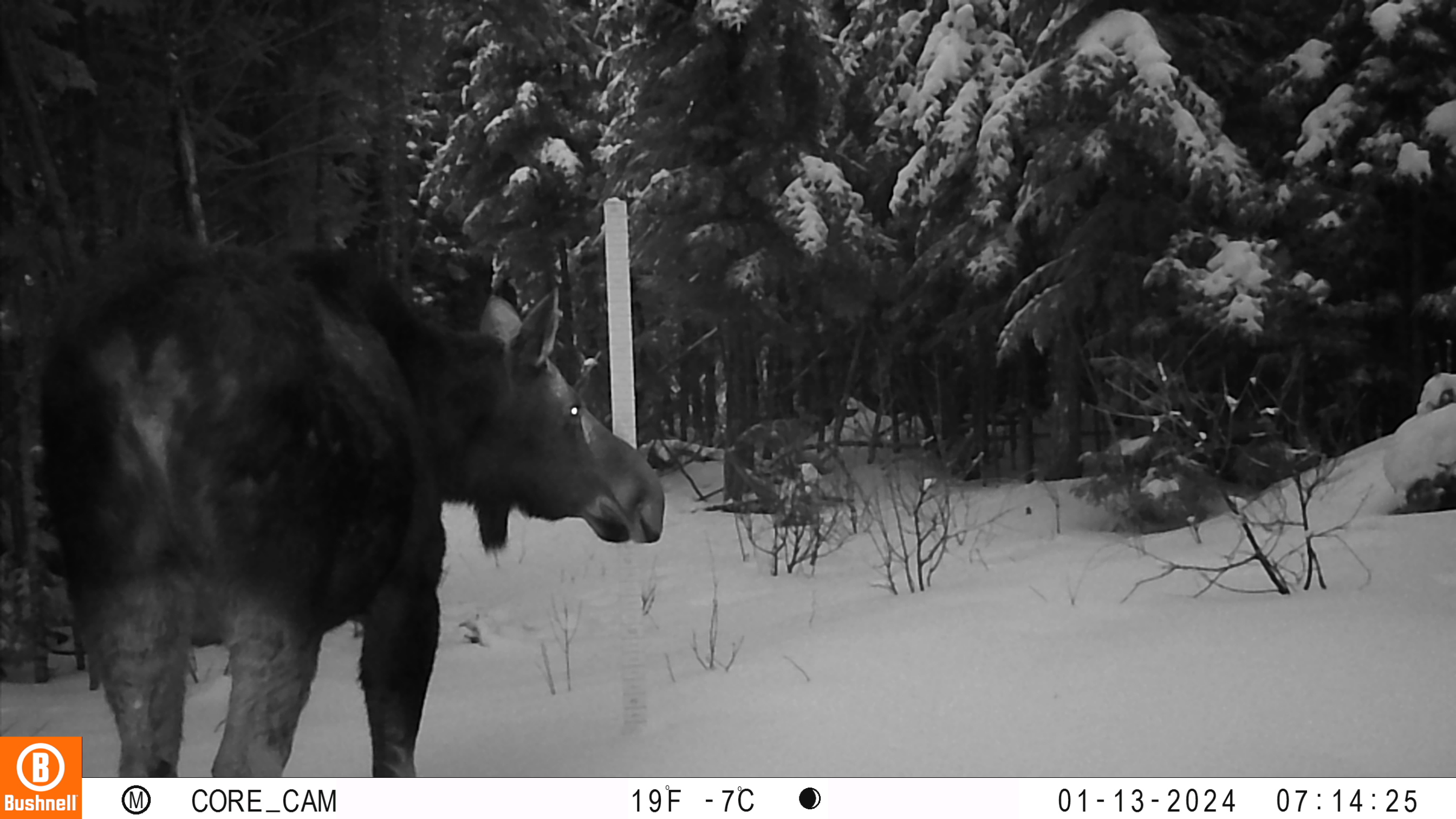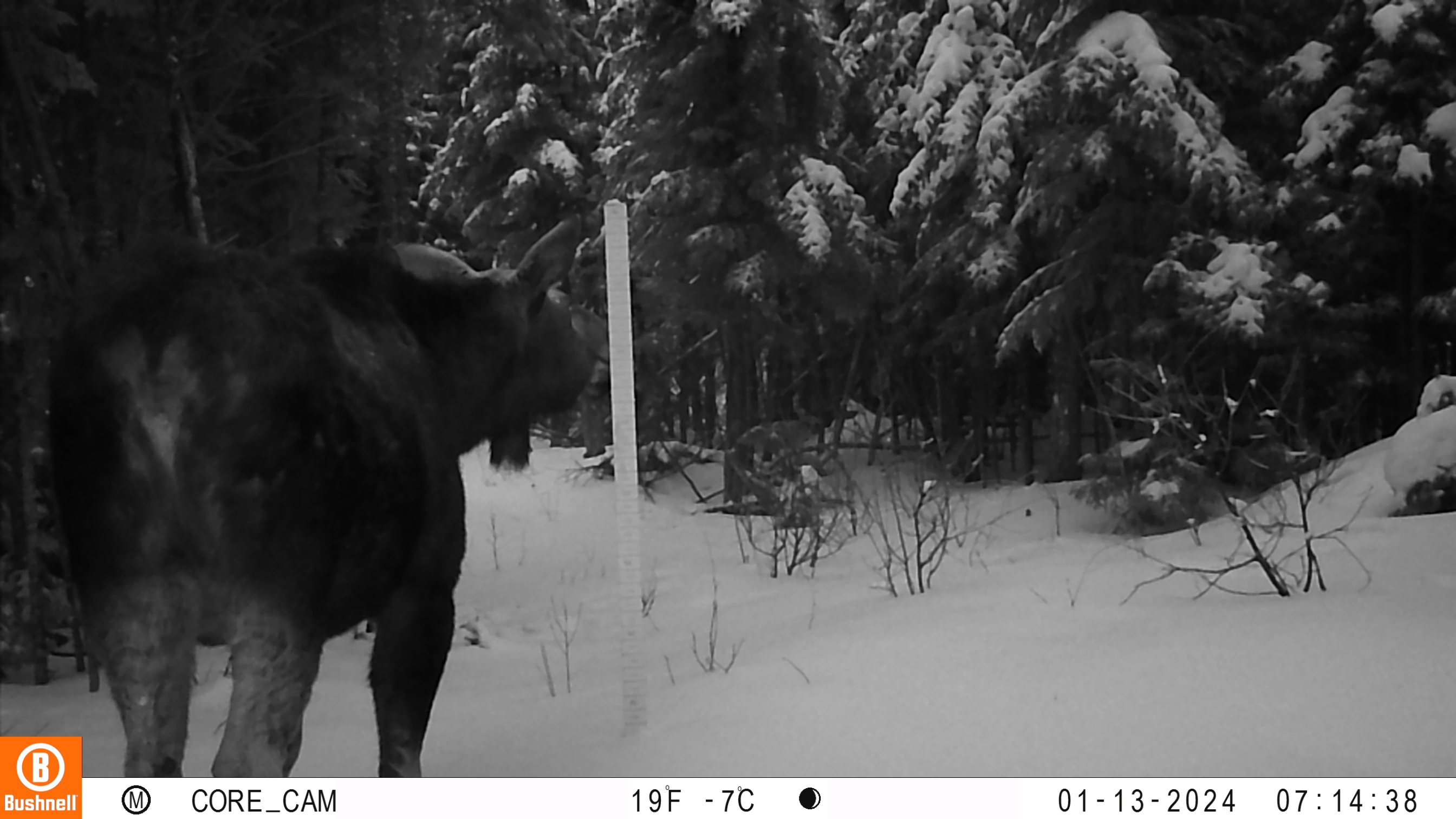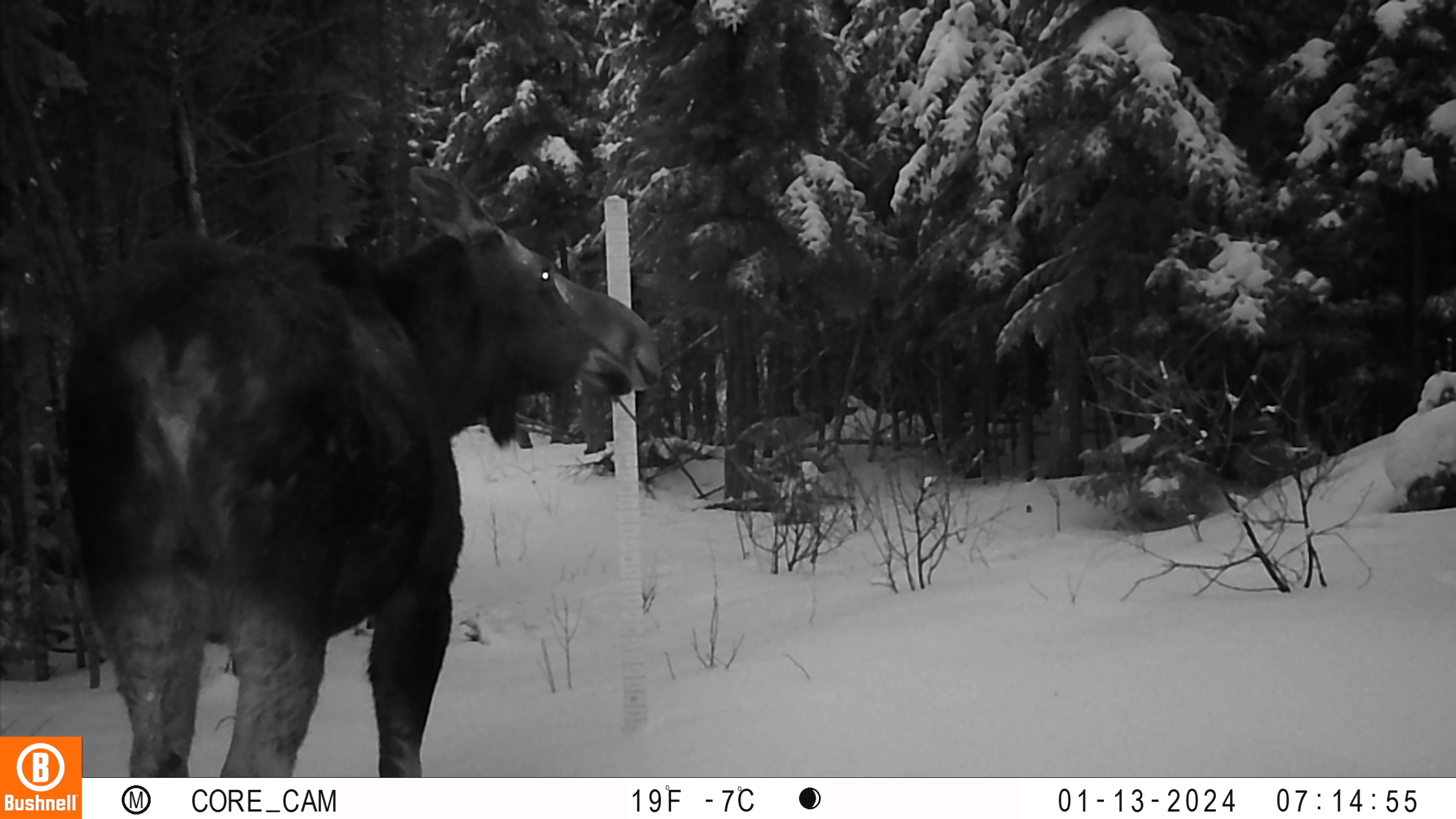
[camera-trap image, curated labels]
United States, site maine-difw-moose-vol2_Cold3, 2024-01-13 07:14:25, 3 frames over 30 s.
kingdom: Animalia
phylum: Chordata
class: Mammalia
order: Artiodactyla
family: Cervidae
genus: Alces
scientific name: Alces alces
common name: moose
Moose (Alces alces).